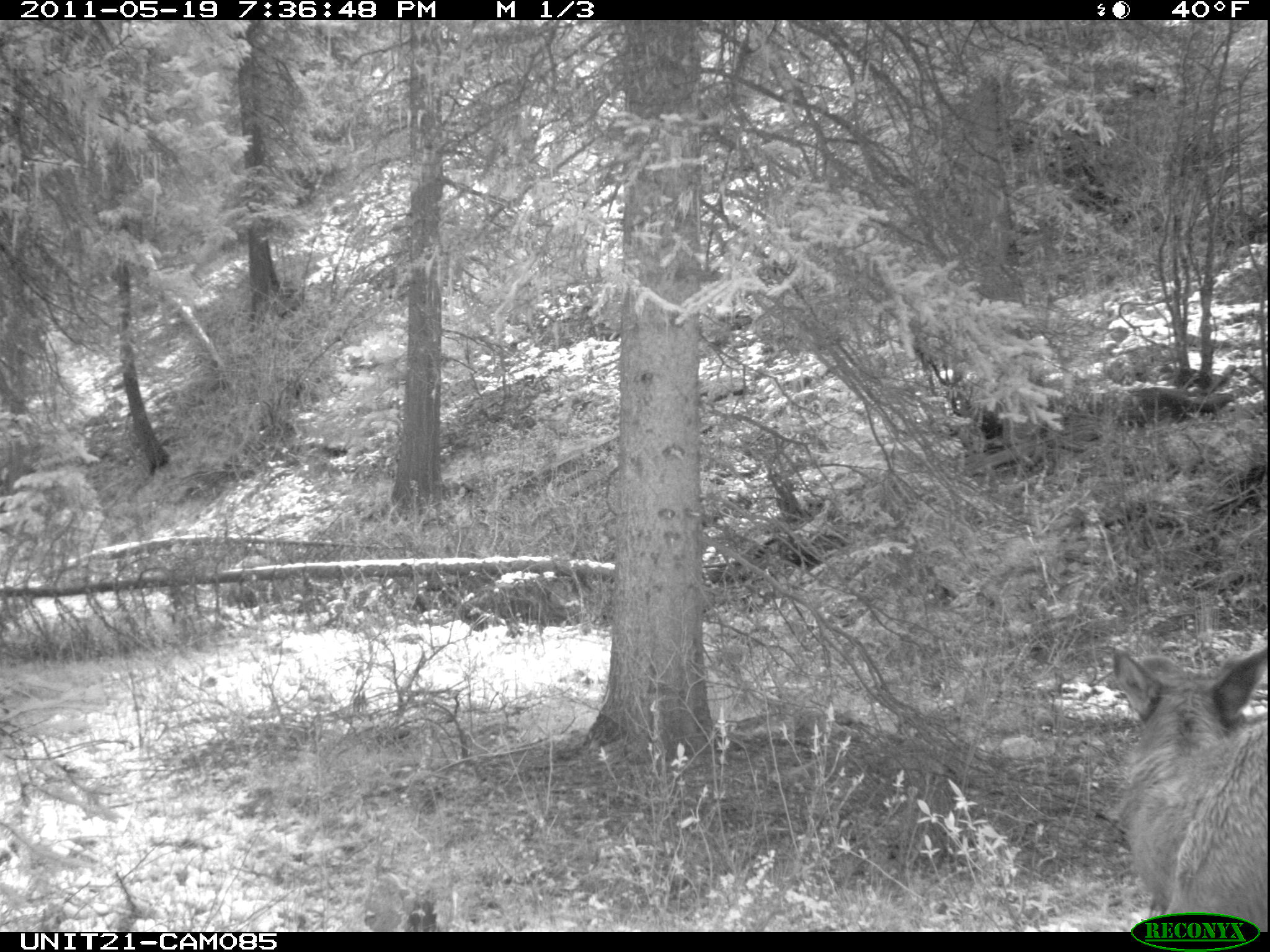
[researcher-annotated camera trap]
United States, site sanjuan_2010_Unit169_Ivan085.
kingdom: Animalia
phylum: Chordata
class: Mammalia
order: Artiodactyla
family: Cervidae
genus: Cervus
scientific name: Cervus elaphus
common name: red deer